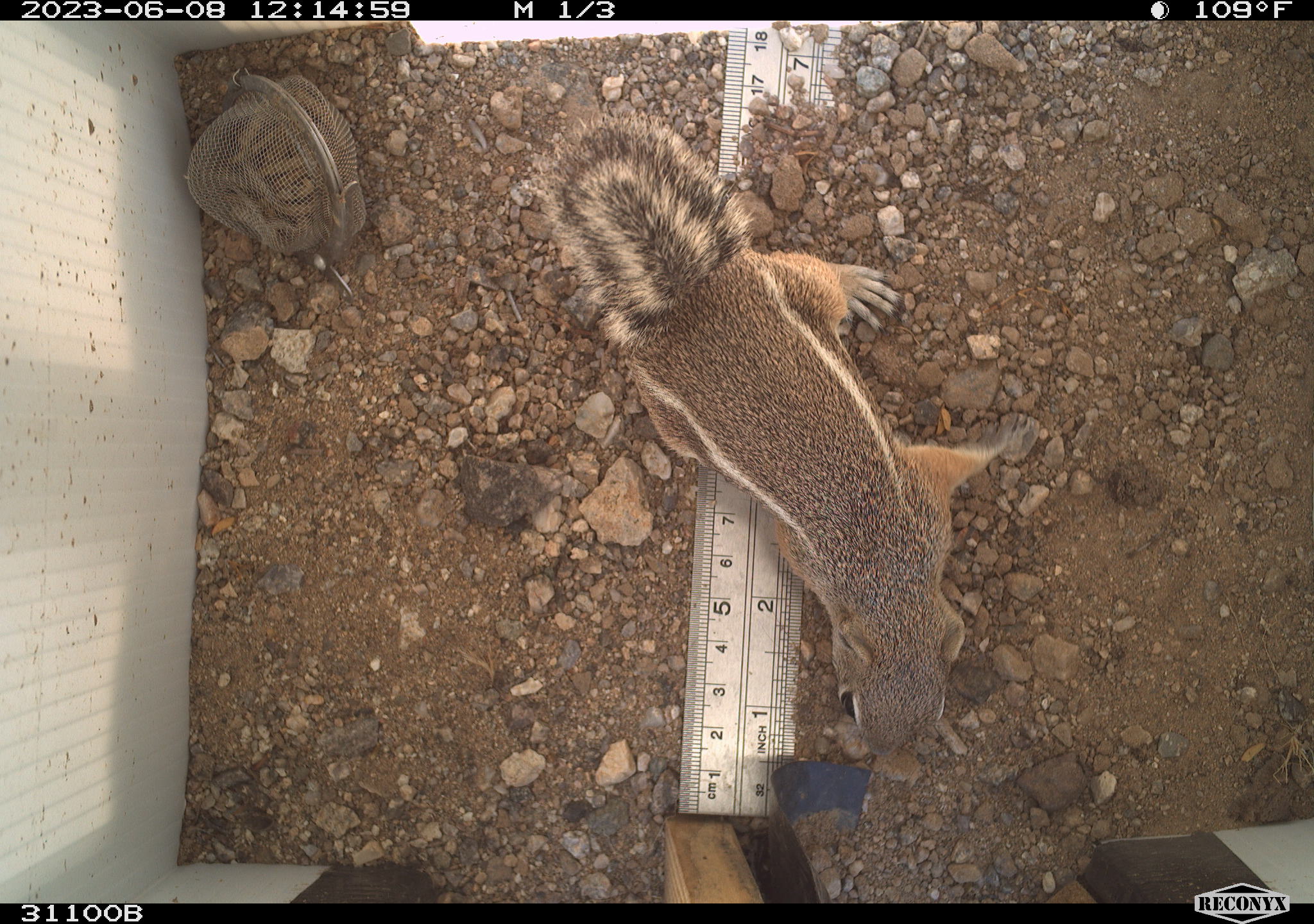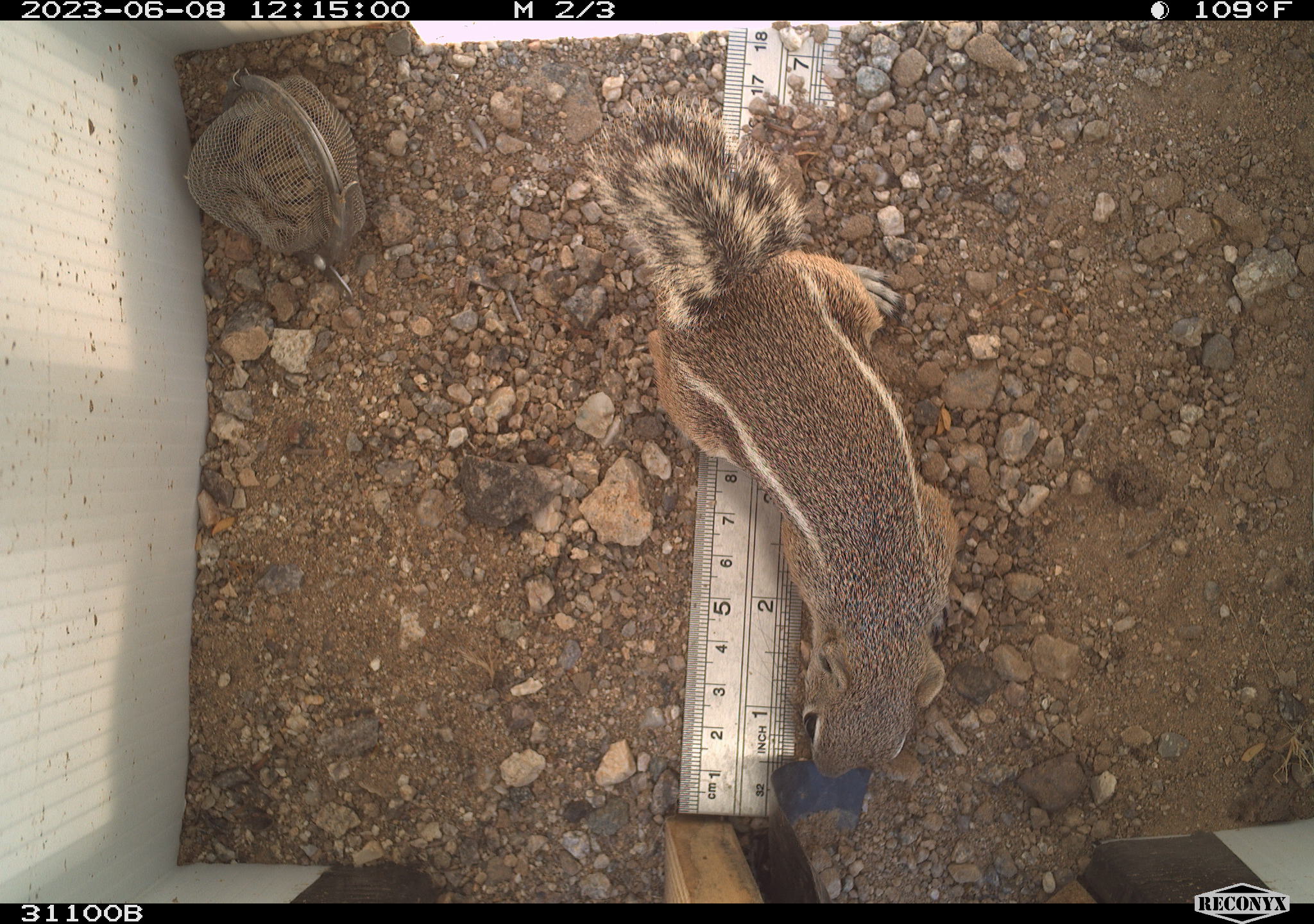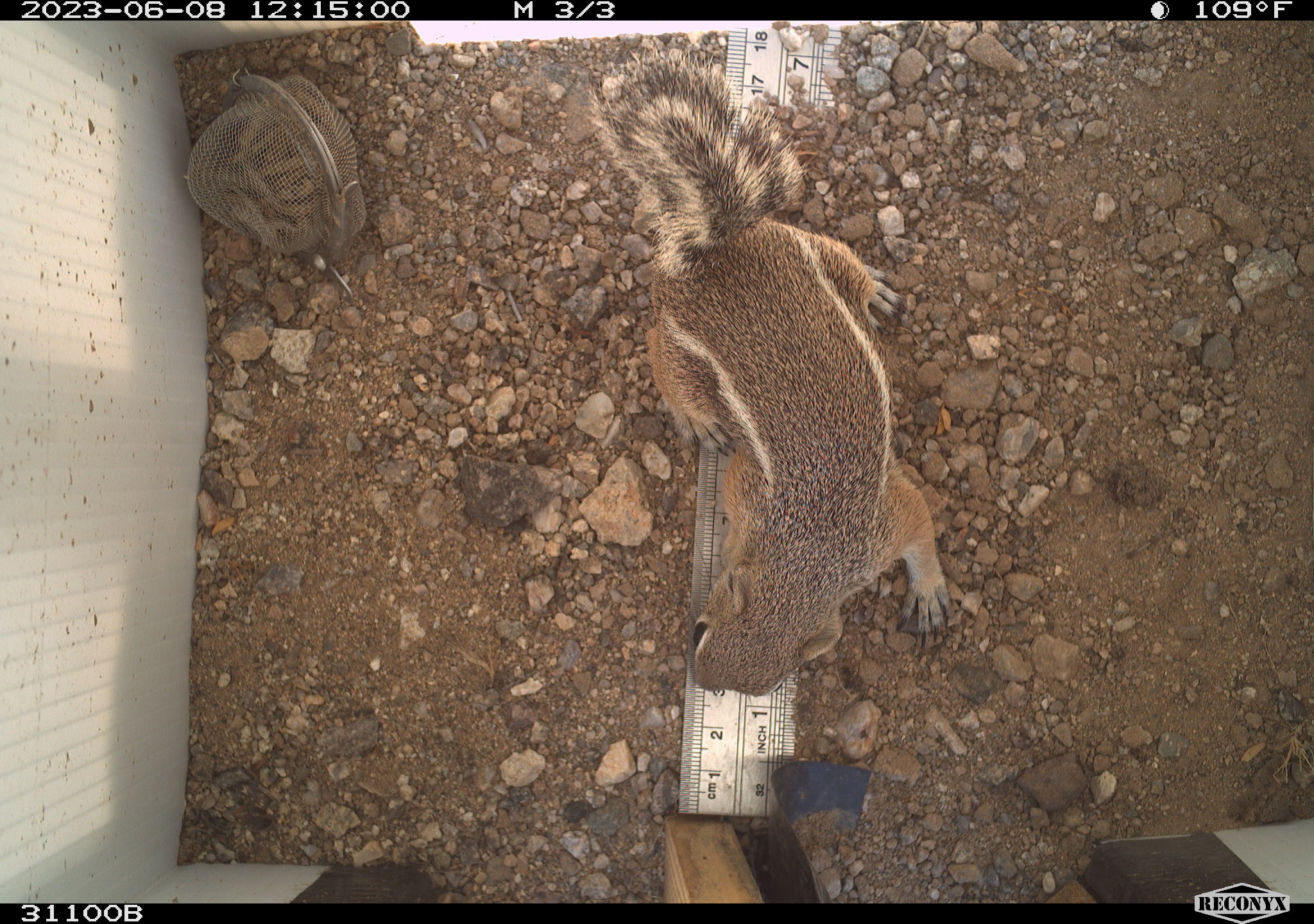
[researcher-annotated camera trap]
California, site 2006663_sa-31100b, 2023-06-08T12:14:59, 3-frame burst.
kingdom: Animalia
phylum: Chordata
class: Mammalia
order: Rodentia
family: Sciuridae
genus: Ammospermophilus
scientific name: Ammospermophilus leucurus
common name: white-tailed antelope squirrel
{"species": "white-tailed antelope squirrel (Ammospermophilus leucurus)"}